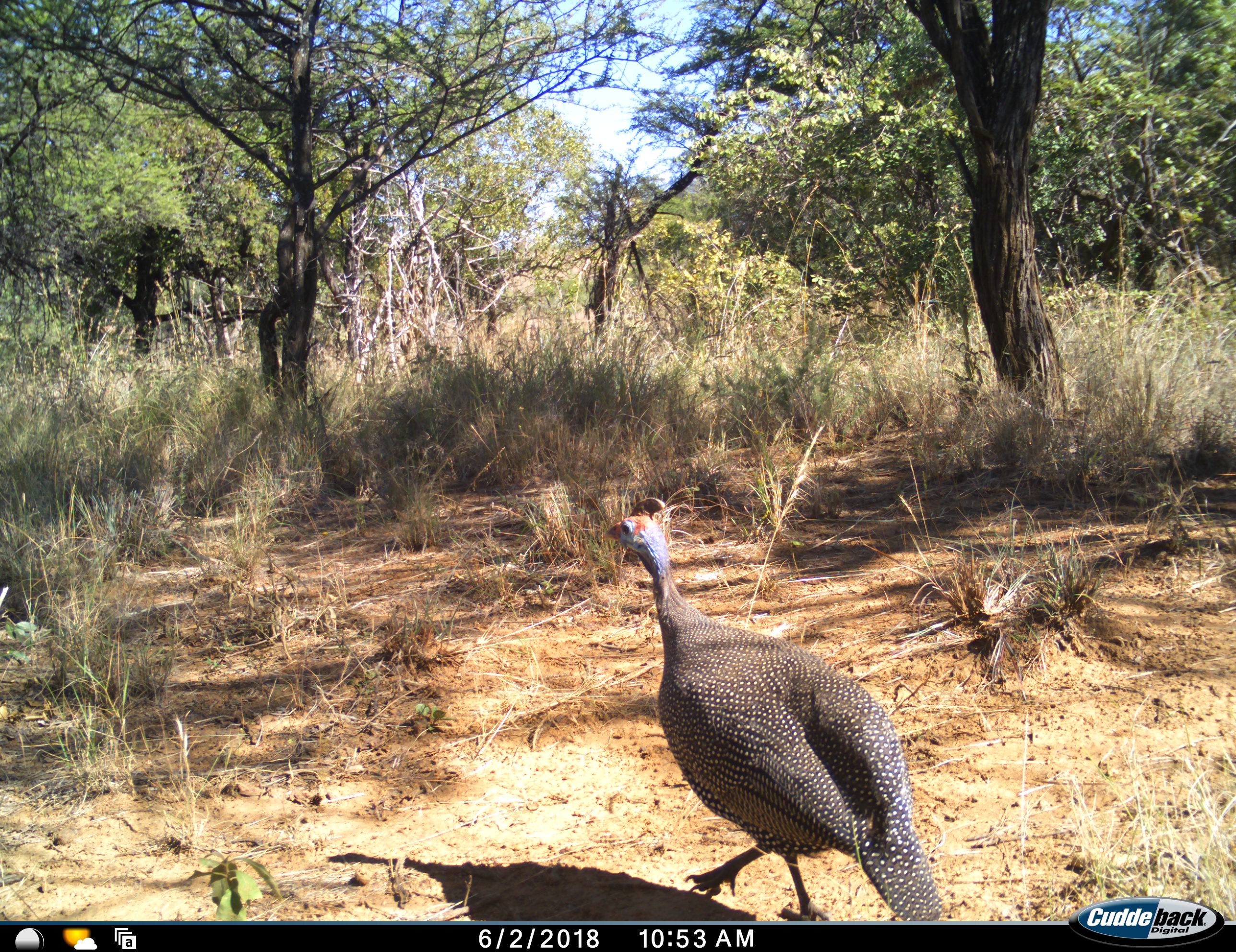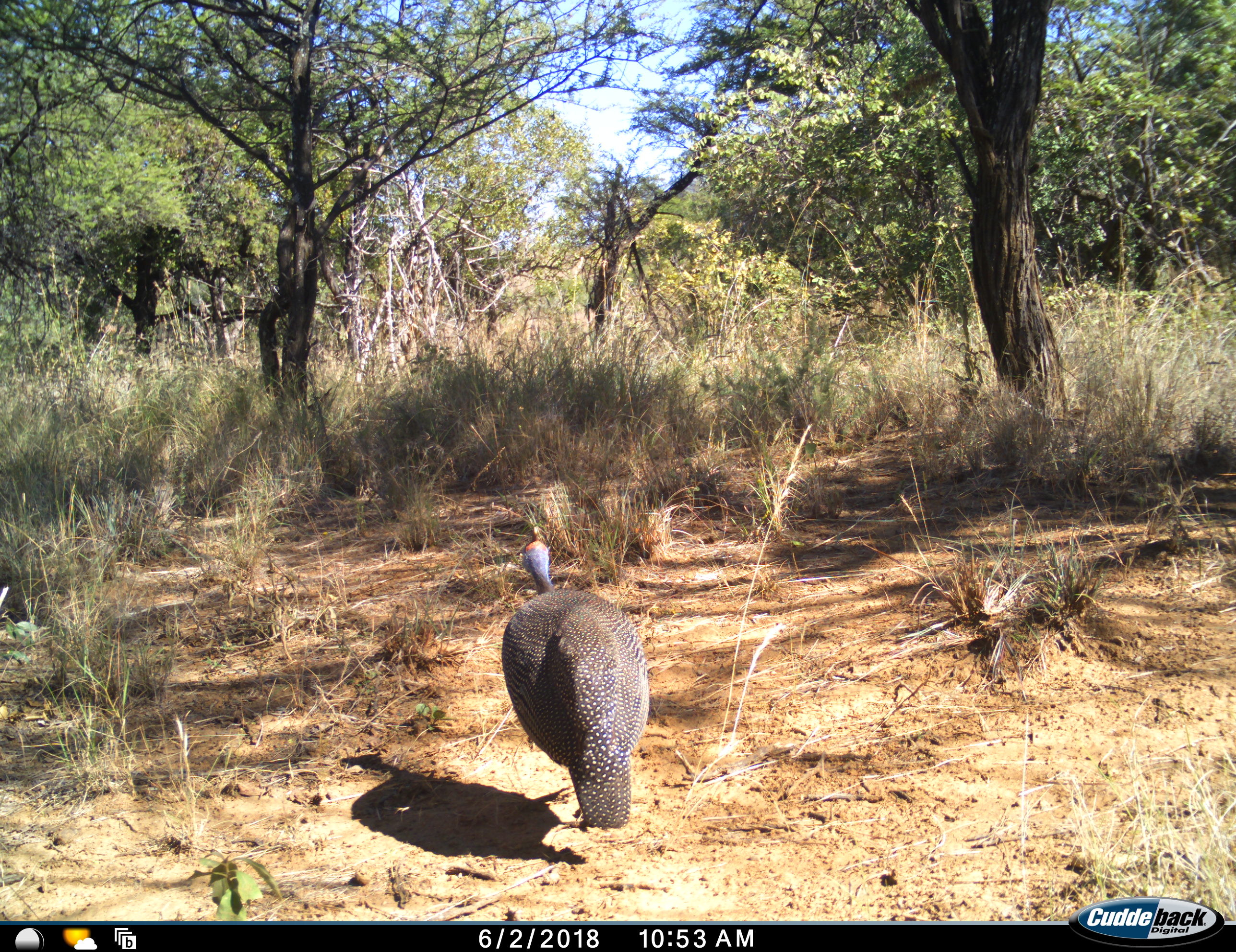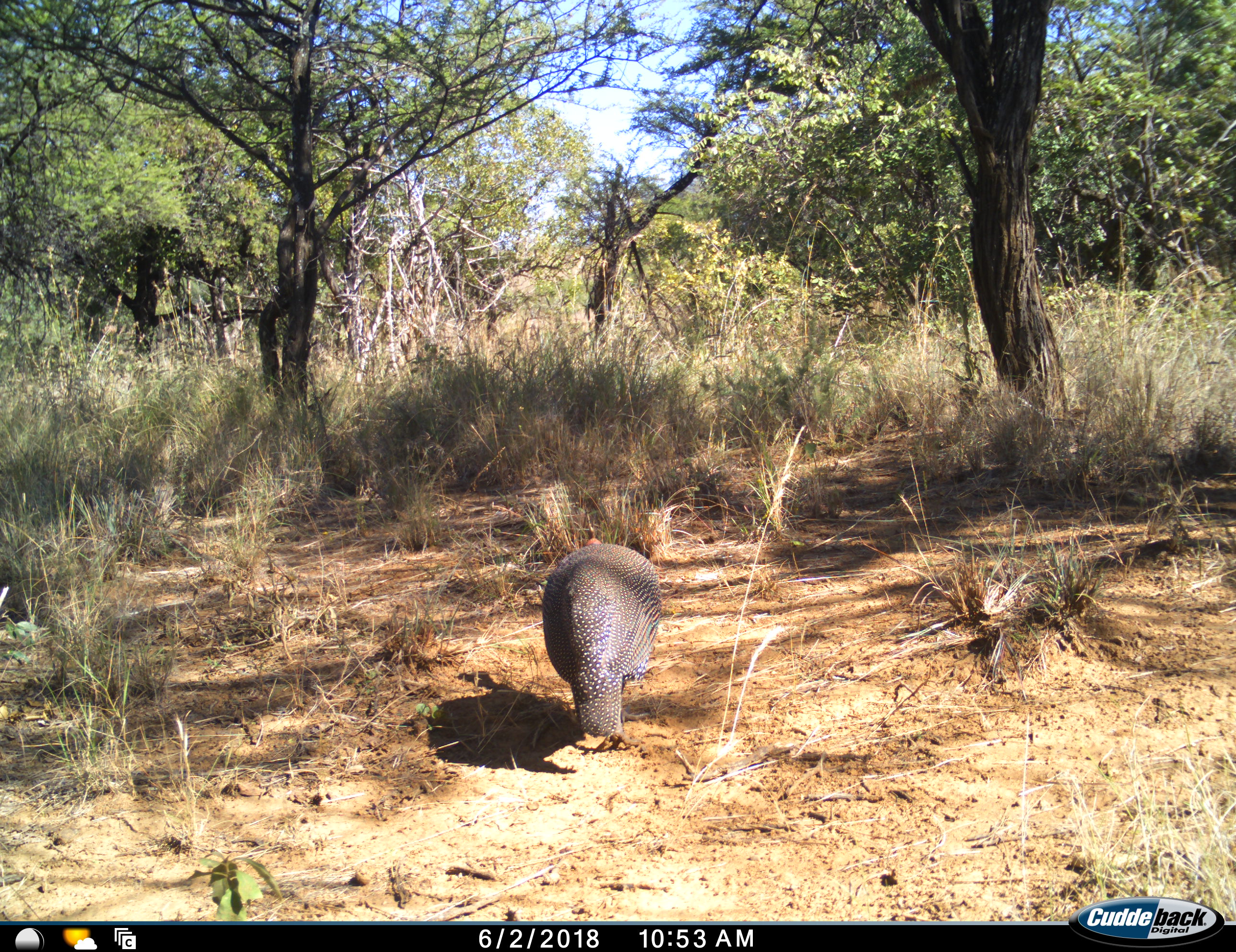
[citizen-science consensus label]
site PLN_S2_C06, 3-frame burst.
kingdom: Animalia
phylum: Chordata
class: Aves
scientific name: Aves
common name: bird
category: birdother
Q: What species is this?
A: Birdother (bird) (Aves).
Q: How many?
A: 1.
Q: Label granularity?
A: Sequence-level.